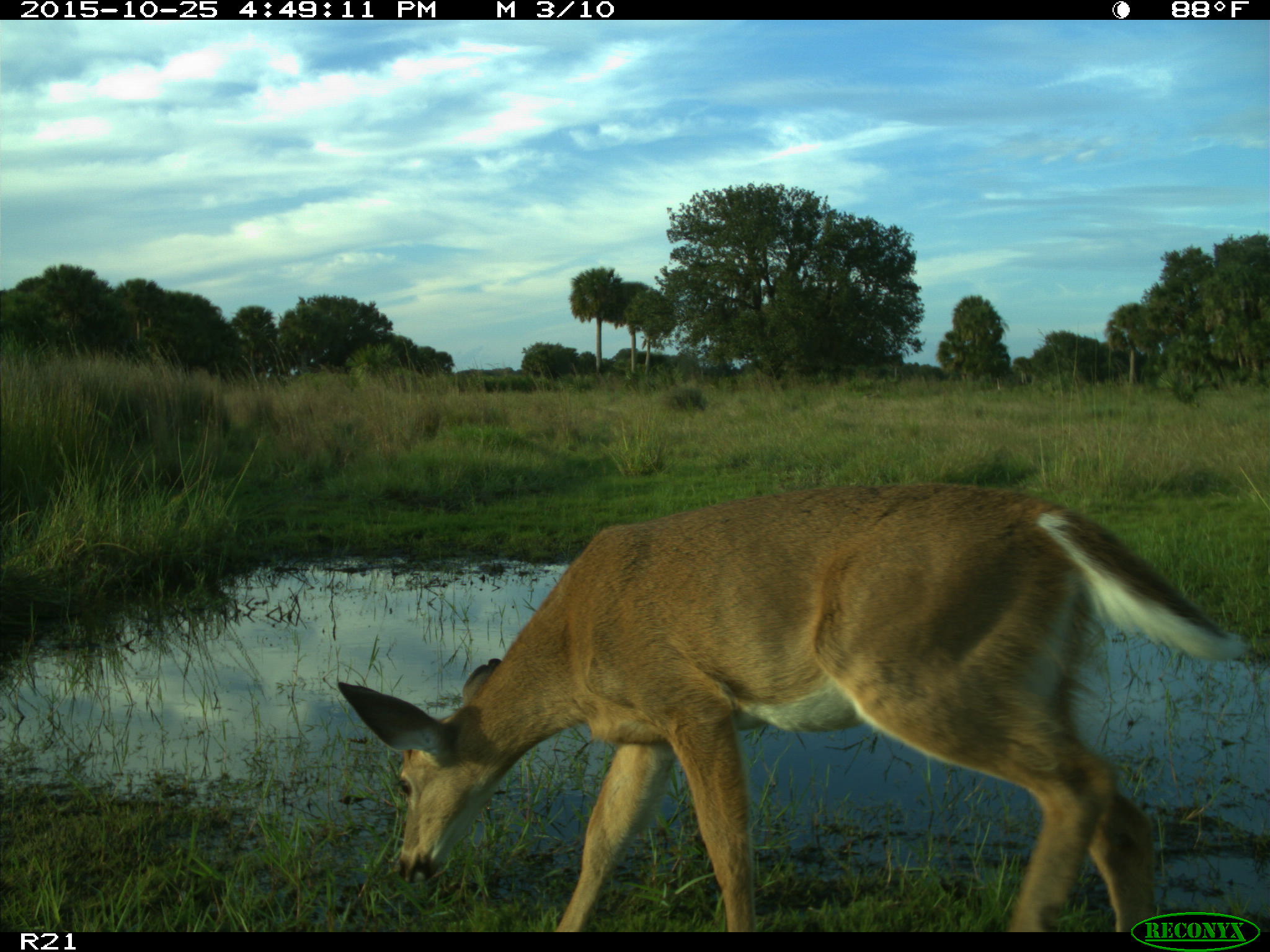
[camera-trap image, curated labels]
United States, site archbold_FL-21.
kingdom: Animalia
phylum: Chordata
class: Mammalia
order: Artiodactyla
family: Cervidae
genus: Odocoileus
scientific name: Odocoileus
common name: deer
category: unidentified deer